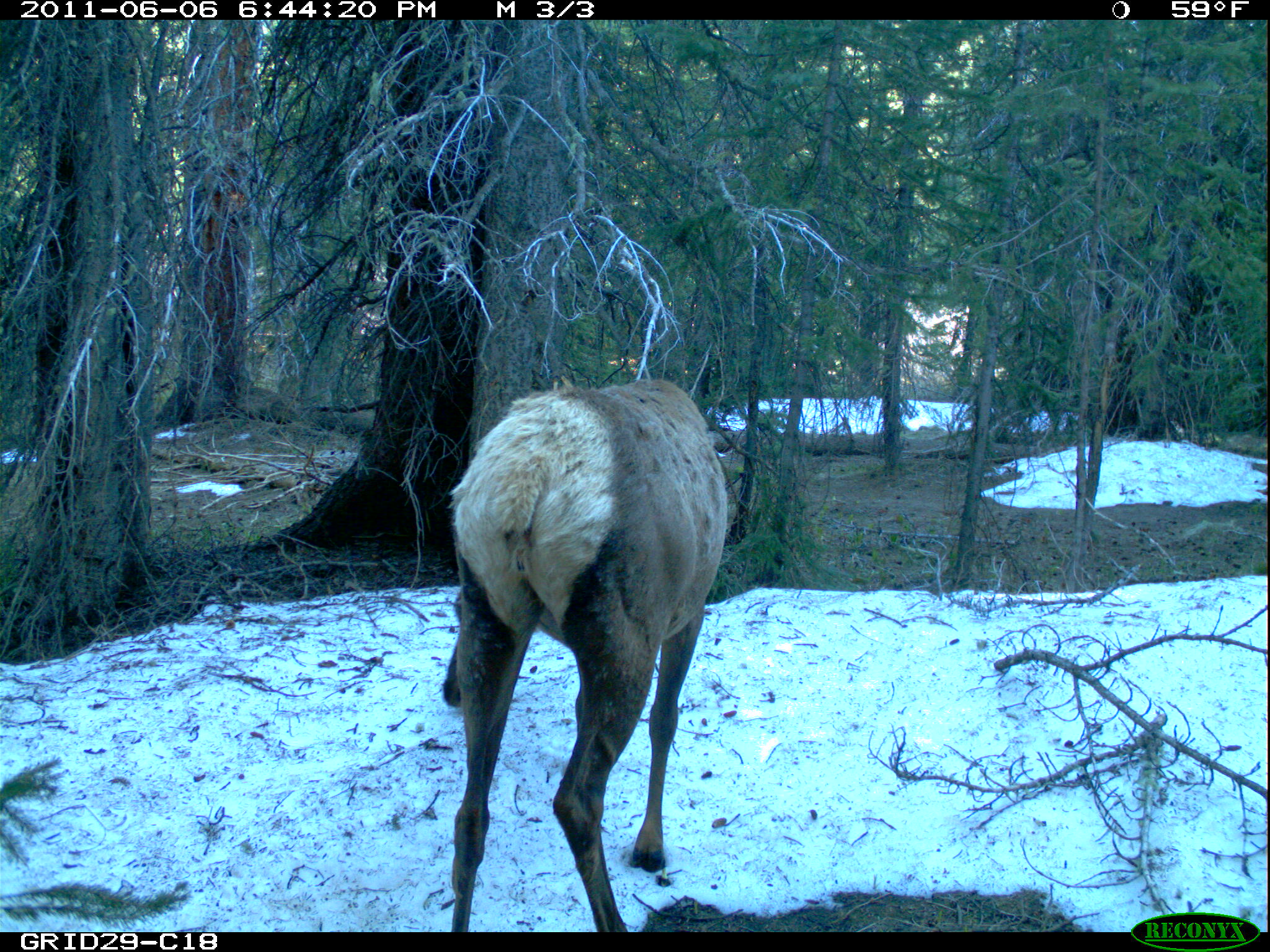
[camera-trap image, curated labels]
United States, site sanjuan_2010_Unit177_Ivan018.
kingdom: Animalia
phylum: Chordata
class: Mammalia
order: Artiodactyla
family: Cervidae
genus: Cervus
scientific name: Cervus elaphus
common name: red deer